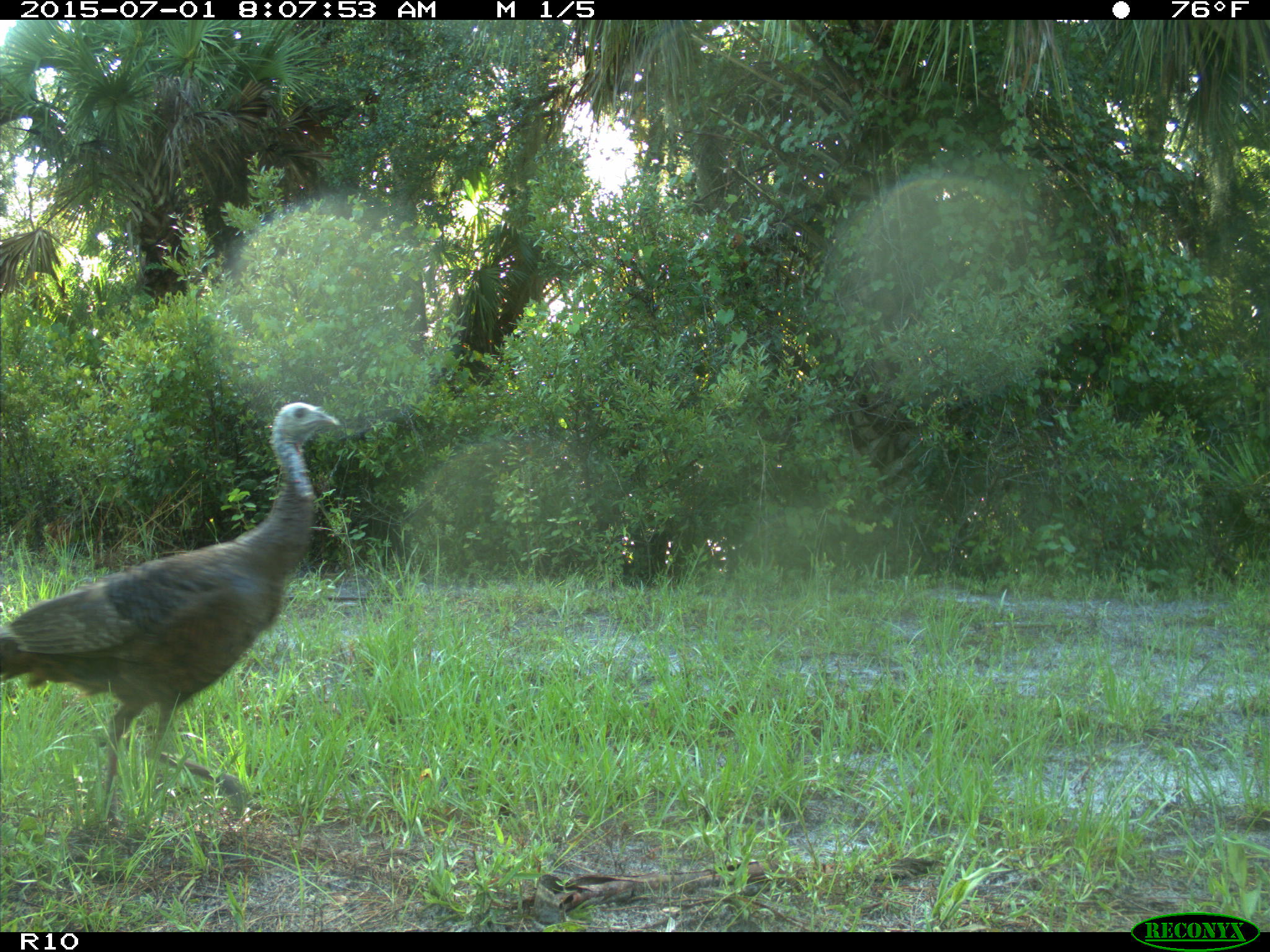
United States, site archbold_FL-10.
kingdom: Animalia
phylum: Chordata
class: Aves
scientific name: Aves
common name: birds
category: unidentified bird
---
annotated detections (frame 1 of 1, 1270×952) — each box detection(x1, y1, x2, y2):
animal: detection(0, 402, 340, 827)